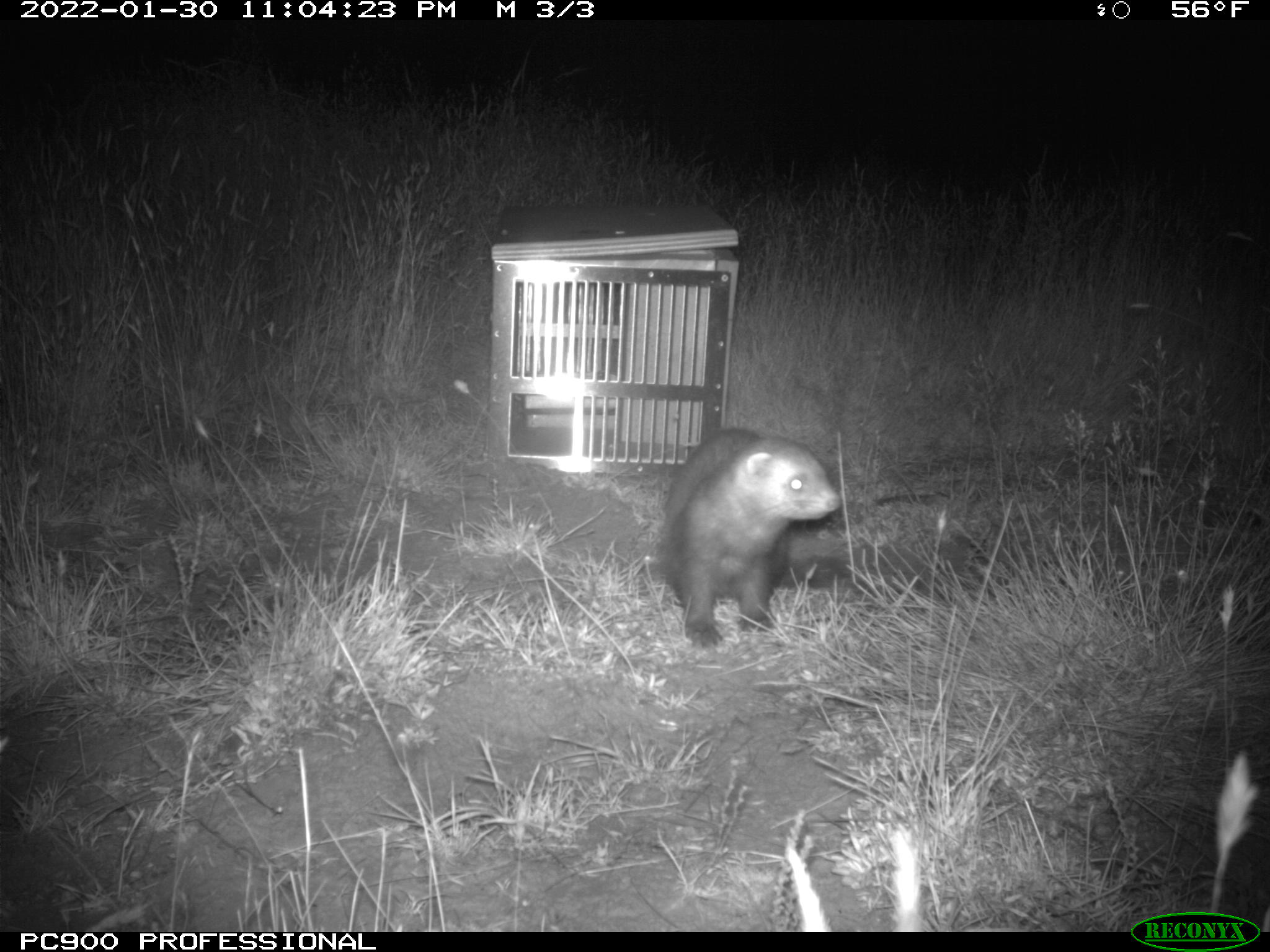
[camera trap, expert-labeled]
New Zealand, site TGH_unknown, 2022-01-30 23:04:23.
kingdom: Animalia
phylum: Chordata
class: Mammalia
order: Carnivora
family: Mustelidae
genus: Mustela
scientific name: Mustela furo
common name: ferret